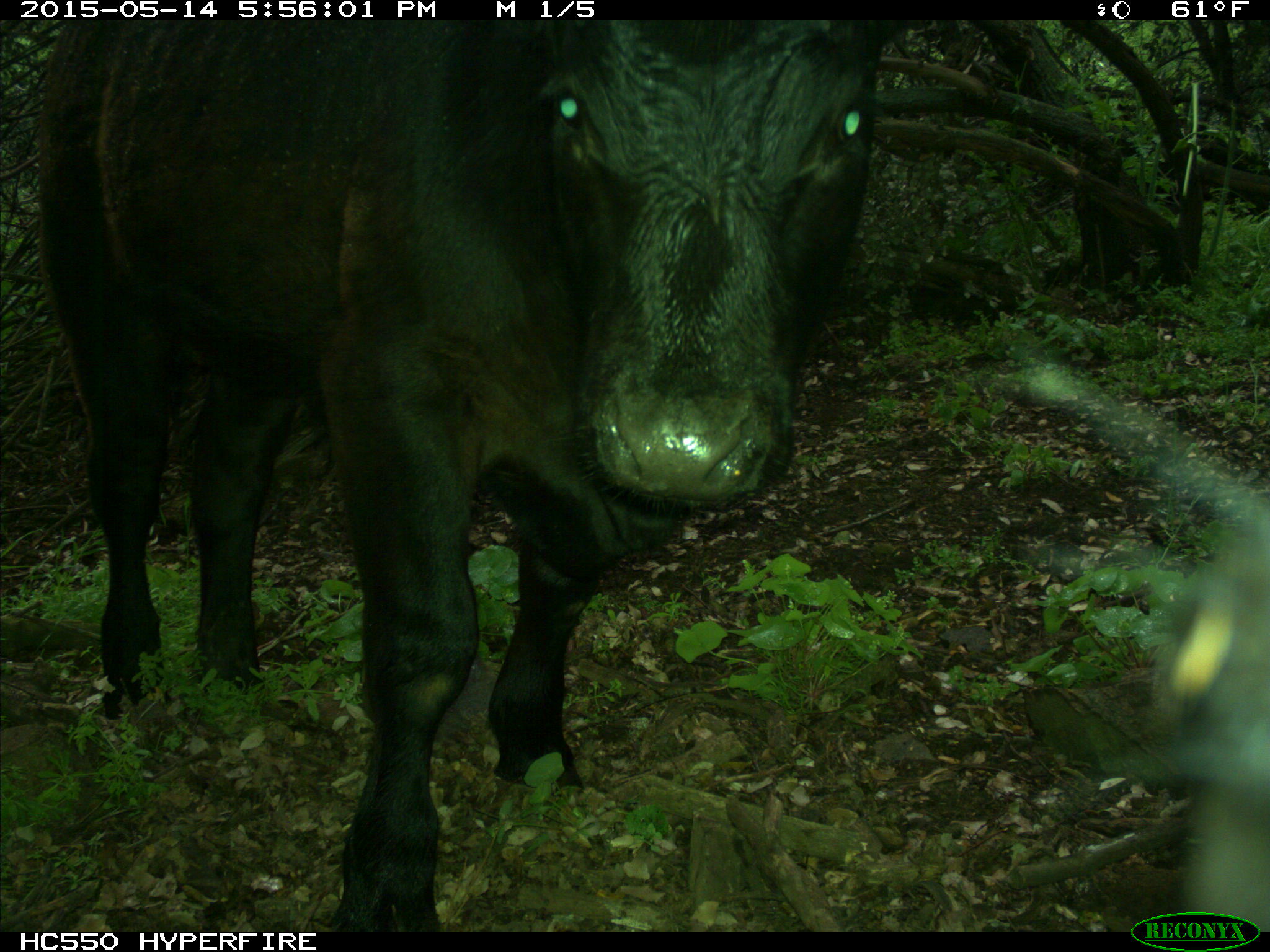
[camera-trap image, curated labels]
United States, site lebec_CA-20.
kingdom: Animalia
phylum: Chordata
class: Mammalia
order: Artiodactyla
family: Bovidae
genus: Bos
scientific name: Bos taurus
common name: domestic cow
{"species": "Bos taurus (domestic cow)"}